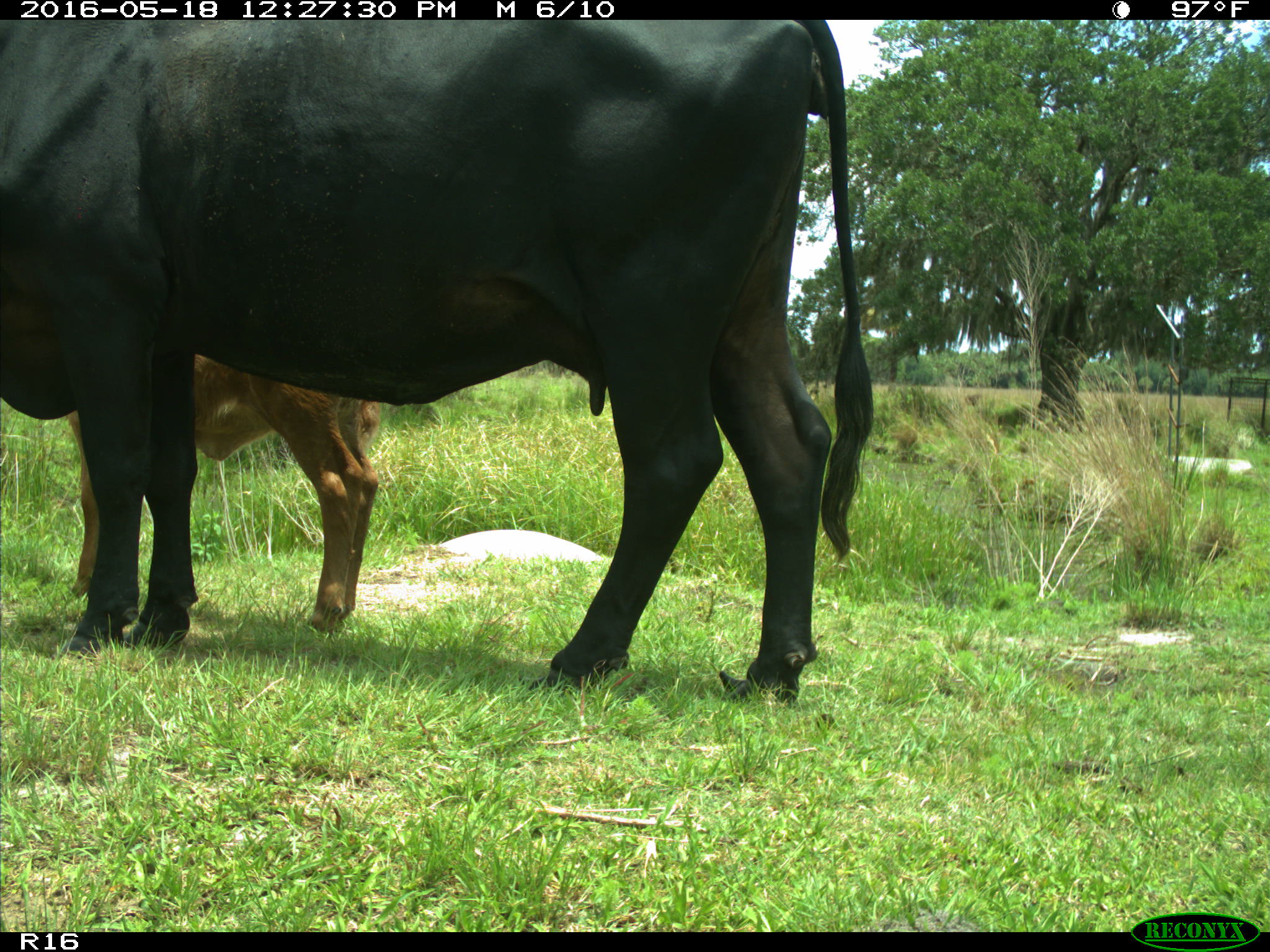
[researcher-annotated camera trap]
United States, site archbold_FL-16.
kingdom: Animalia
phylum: Chordata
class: Mammalia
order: Artiodactyla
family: Bovidae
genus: Bos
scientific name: Bos taurus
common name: domestic cow